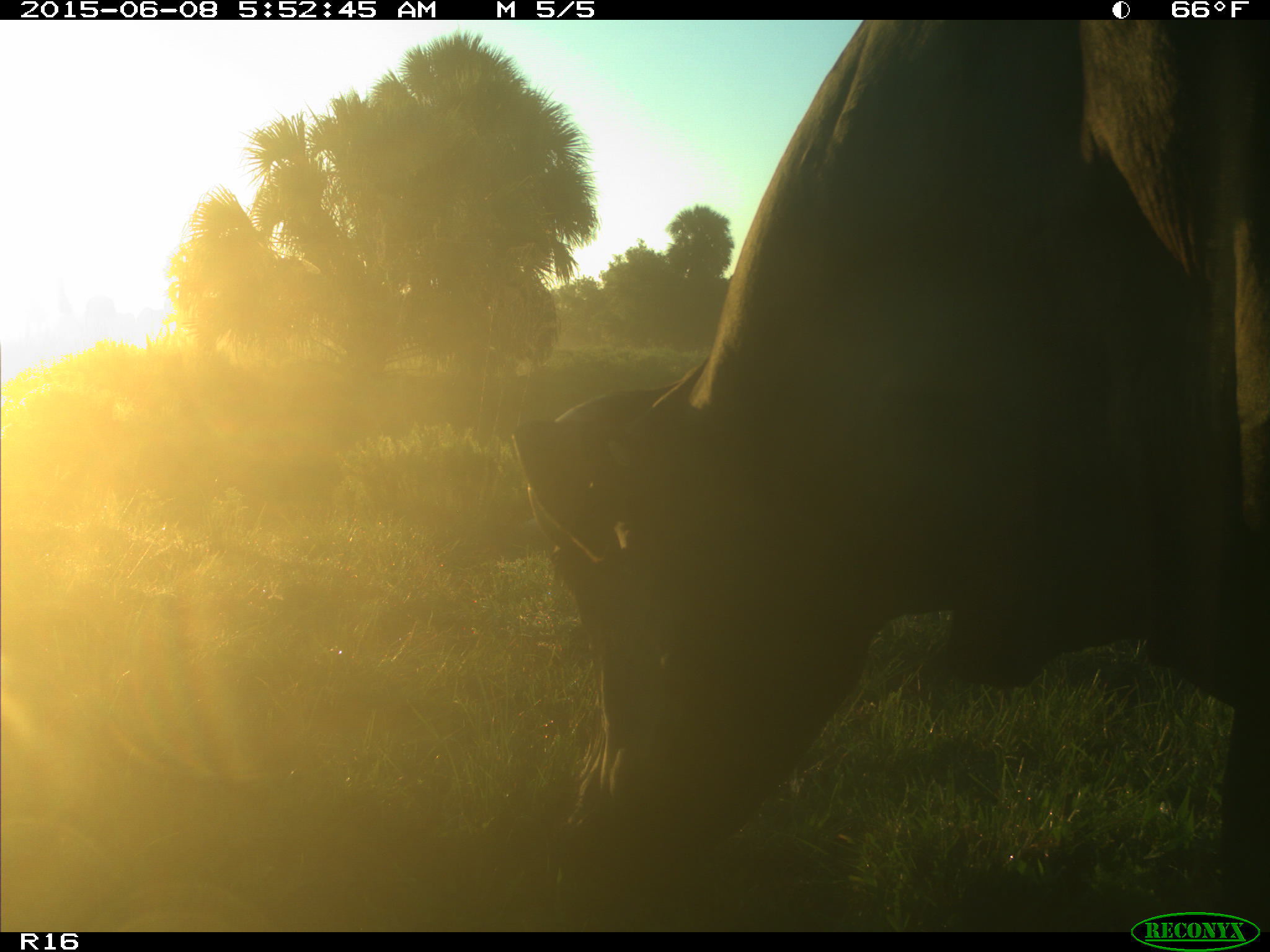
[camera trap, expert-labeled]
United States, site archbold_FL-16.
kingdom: Animalia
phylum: Chordata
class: Mammalia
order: Artiodactyla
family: Bovidae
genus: Bos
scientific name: Bos taurus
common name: domestic cow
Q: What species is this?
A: Bos taurus (domestic cow).